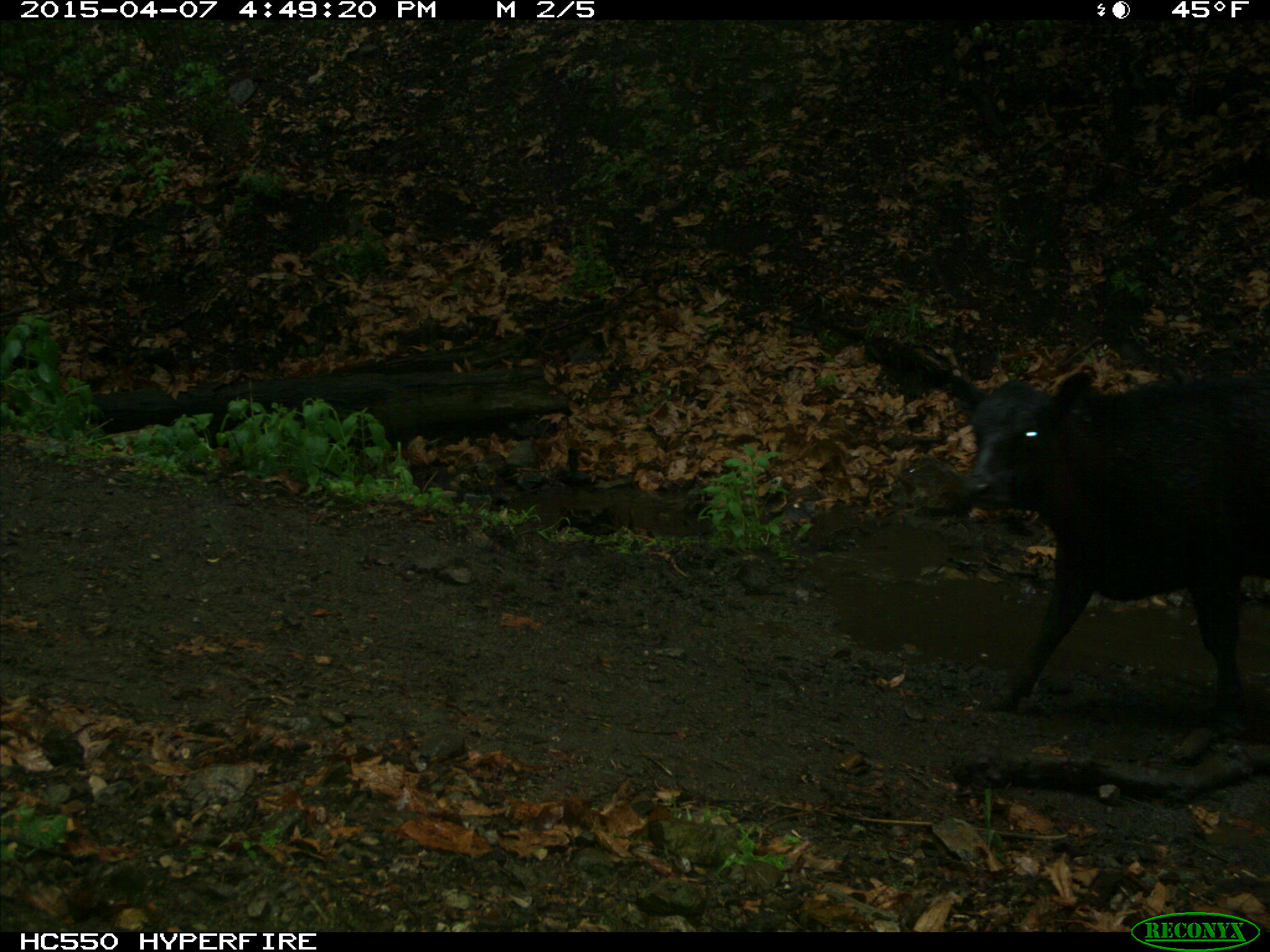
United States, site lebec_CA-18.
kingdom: Animalia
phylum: Chordata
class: Mammalia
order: Artiodactyla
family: Bovidae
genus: Bos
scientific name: Bos taurus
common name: domestic cow